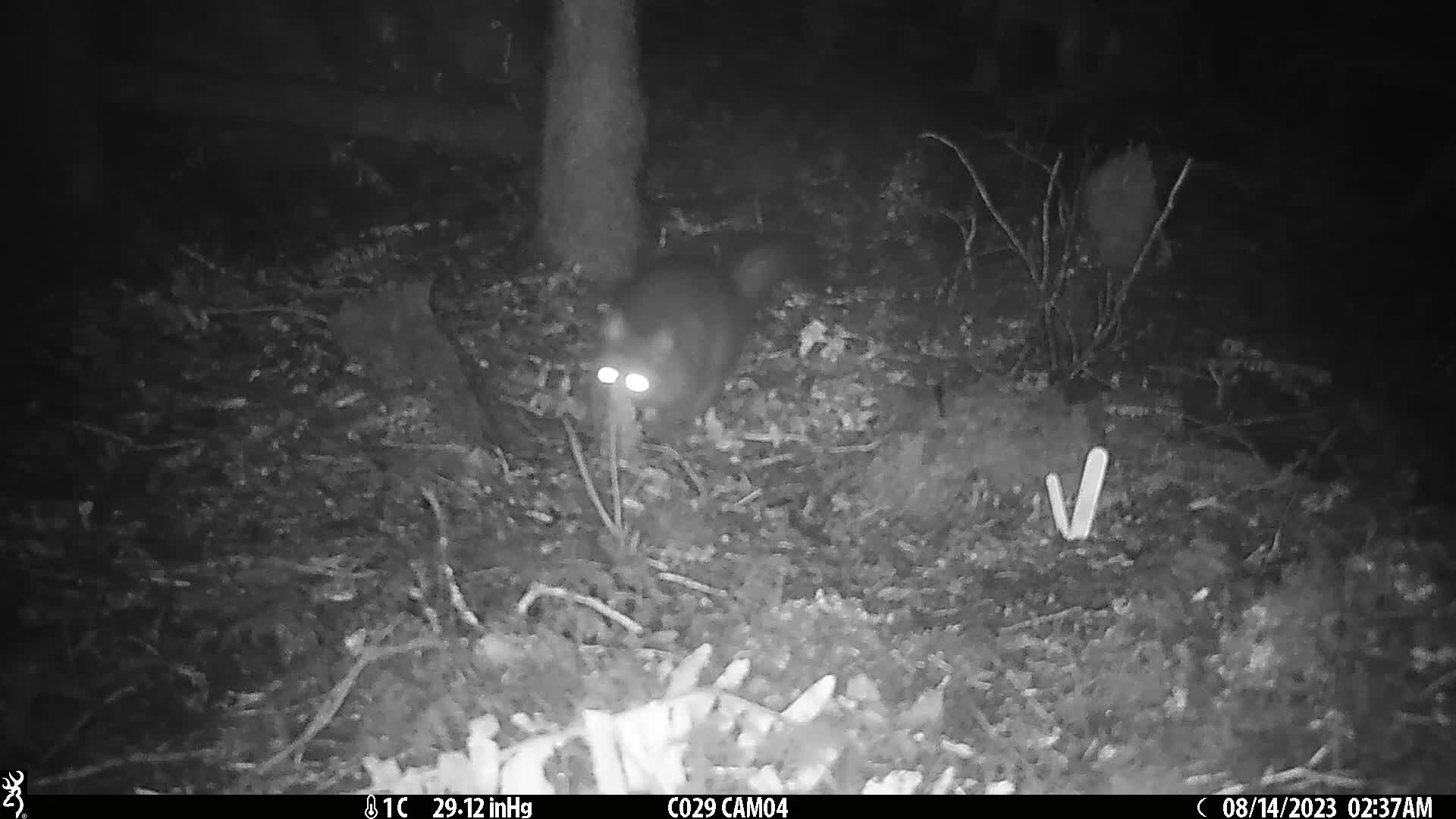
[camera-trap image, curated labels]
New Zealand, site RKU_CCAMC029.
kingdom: Animalia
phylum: Chordata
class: Mammalia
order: Diprotodontia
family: Phalangeridae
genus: Trichosurus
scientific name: Trichosurus vulpecula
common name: common brushtail possum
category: possum